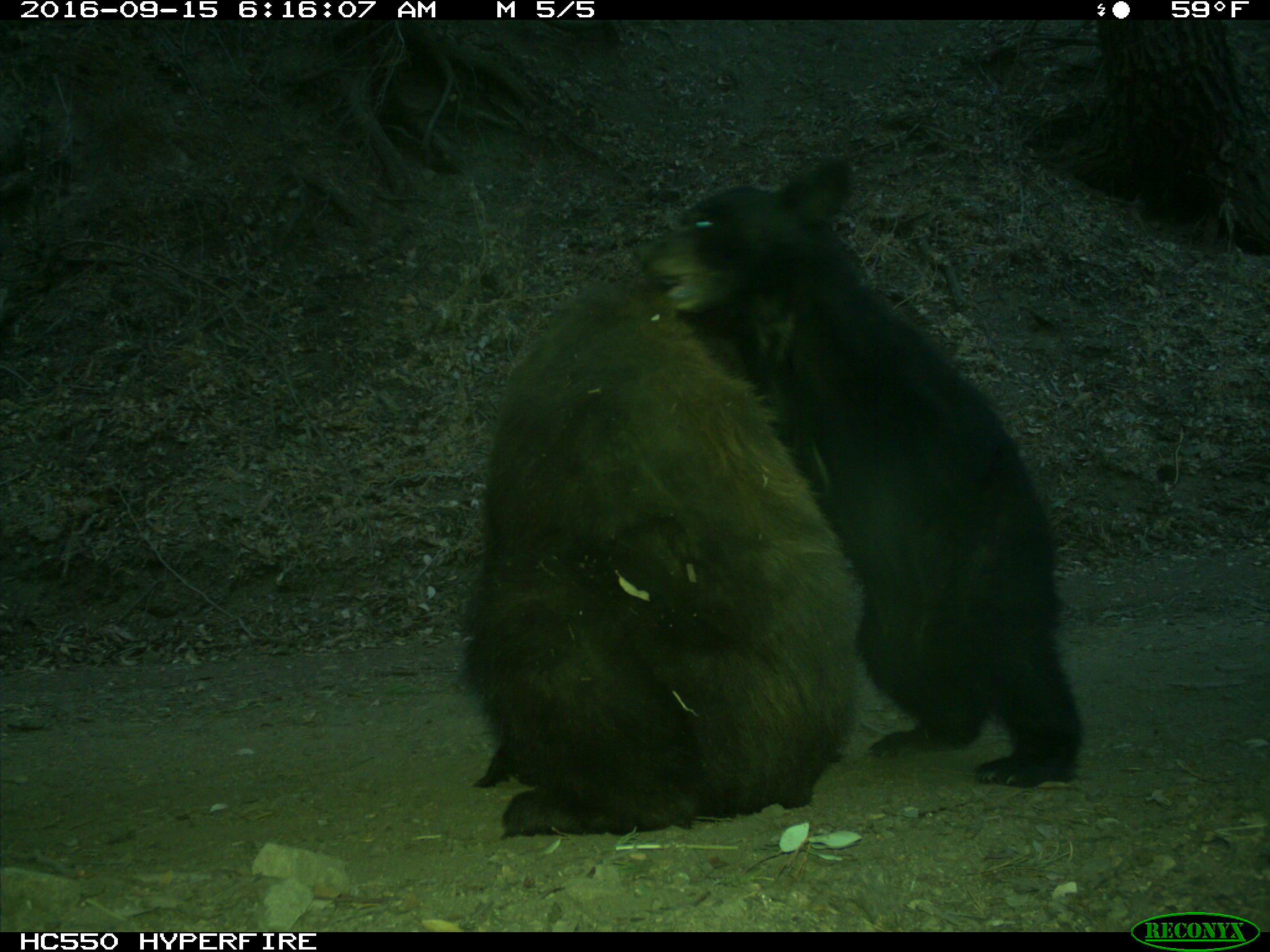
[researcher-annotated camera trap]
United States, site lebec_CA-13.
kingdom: Animalia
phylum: Chordata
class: Mammalia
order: Carnivora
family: Ursidae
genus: Ursus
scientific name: Ursus americanus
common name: american black bear